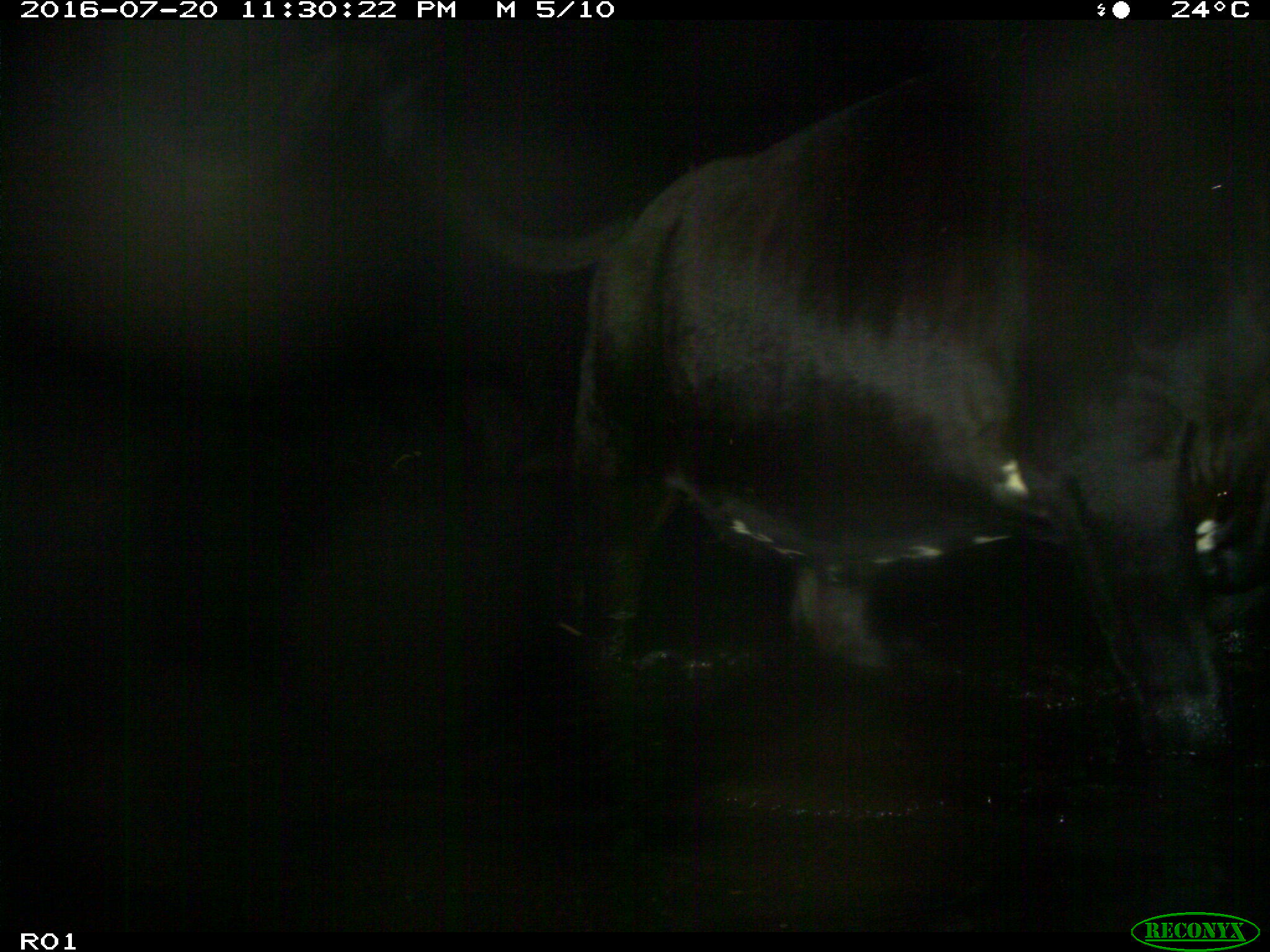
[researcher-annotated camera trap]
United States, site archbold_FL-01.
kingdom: Animalia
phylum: Chordata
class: Mammalia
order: Artiodactyla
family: Bovidae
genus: Bos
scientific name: Bos taurus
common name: domestic cow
Bos taurus (domestic cow).